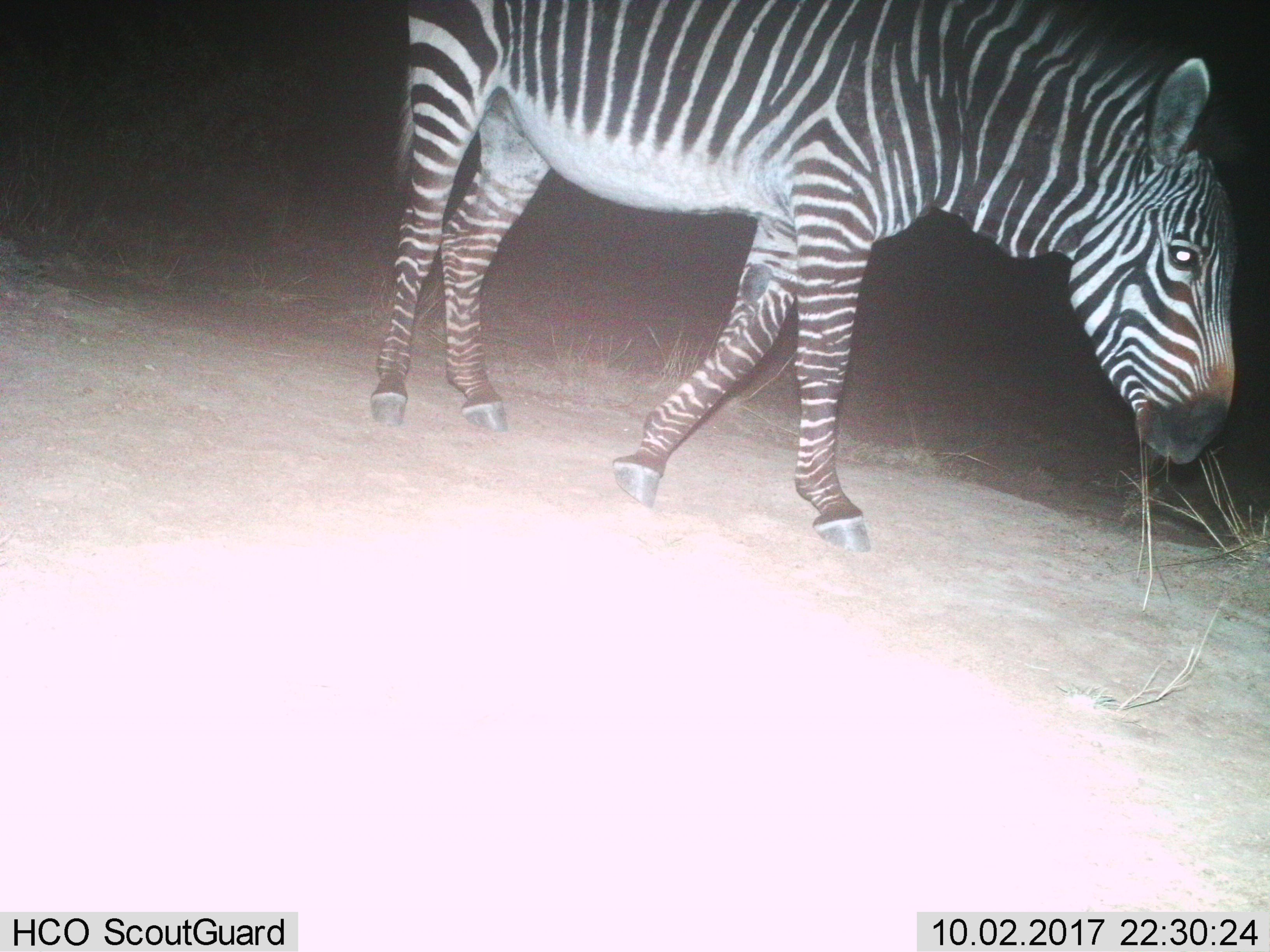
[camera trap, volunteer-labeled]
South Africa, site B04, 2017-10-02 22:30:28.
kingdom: Animalia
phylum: Chordata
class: Mammalia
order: Perissodactyla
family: Equidae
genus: Equus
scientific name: Equus zebra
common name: mountain zebra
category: zebramountain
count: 1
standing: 44%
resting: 0%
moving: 56%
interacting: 0%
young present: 0%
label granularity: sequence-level